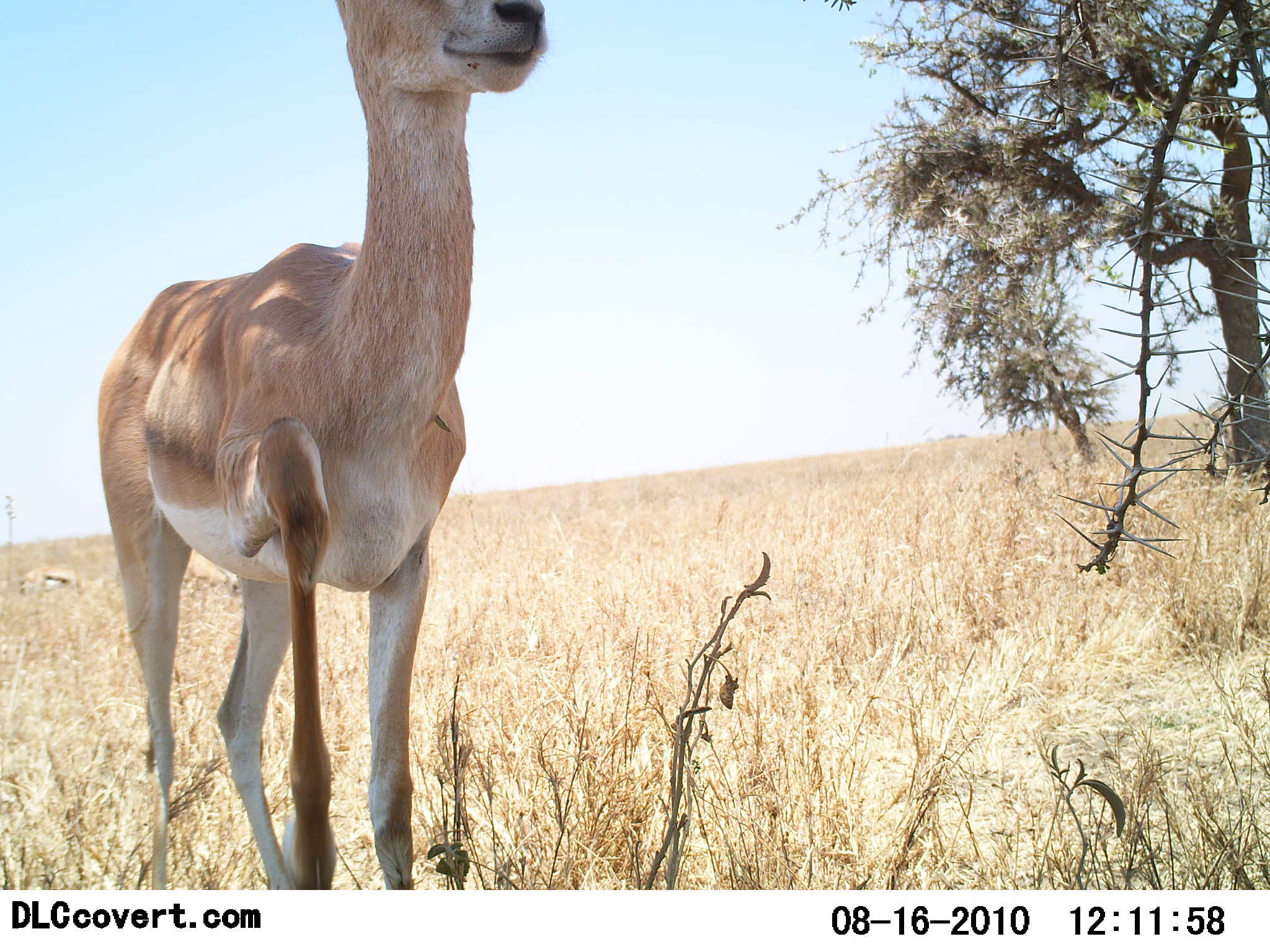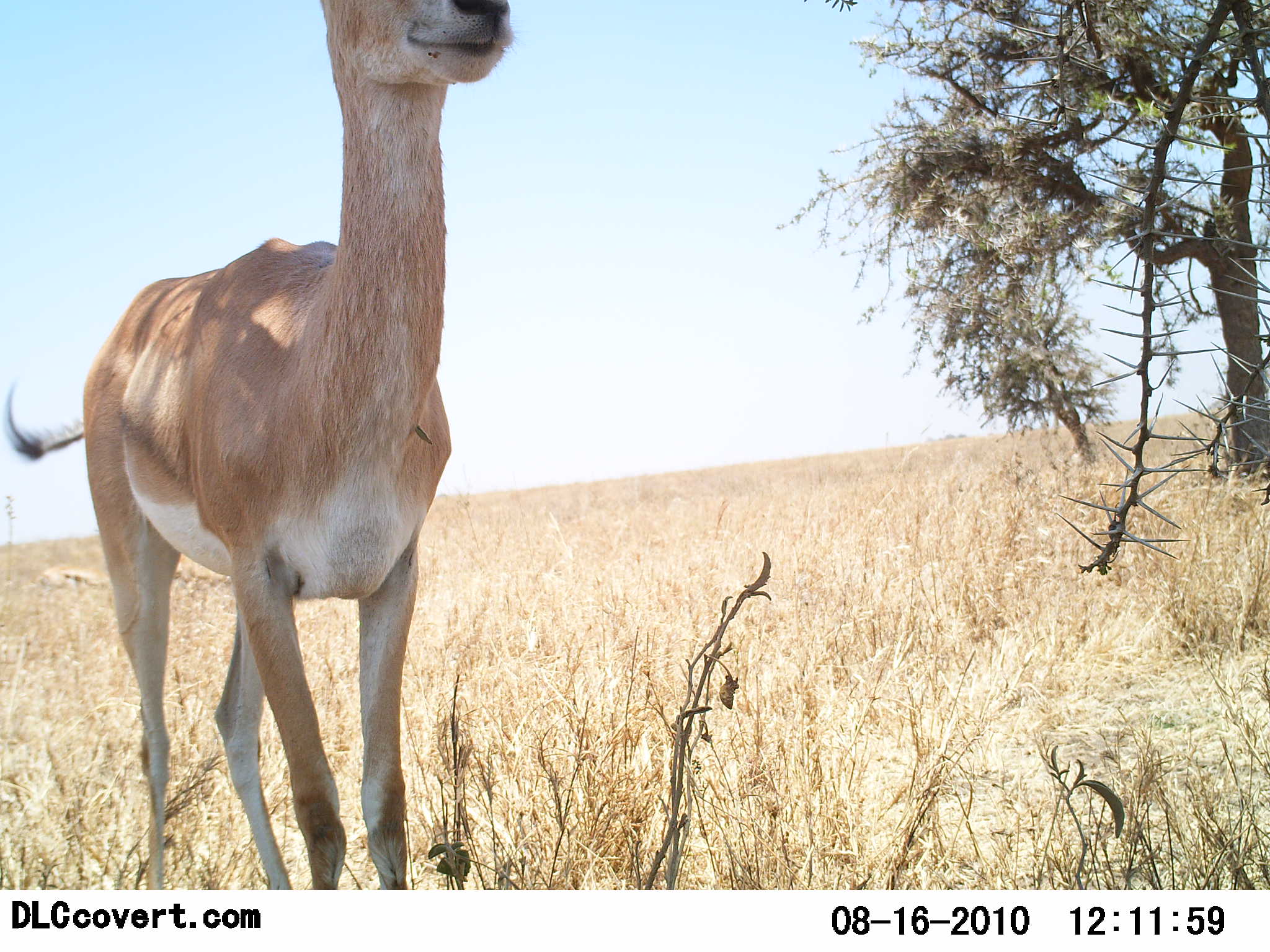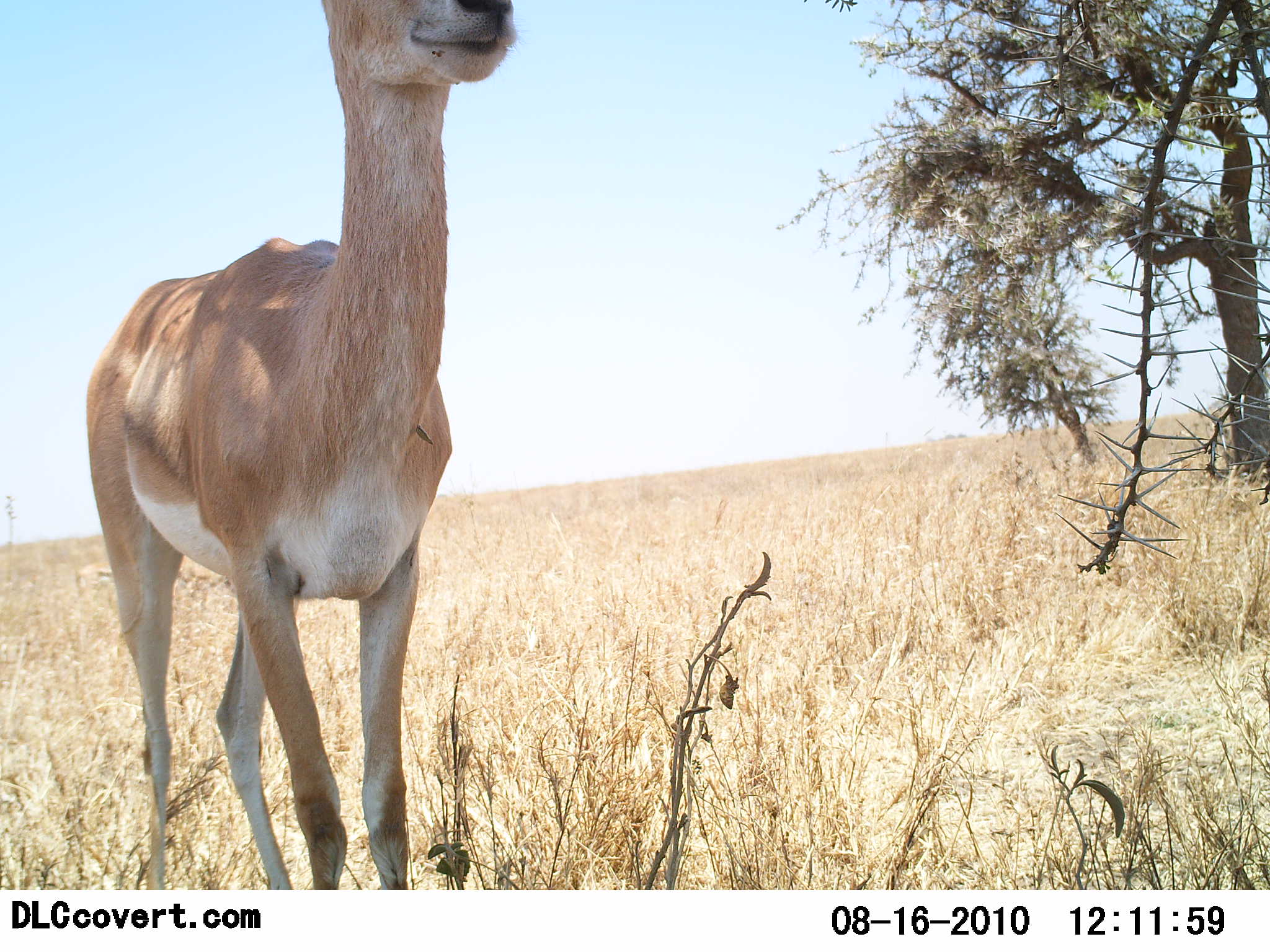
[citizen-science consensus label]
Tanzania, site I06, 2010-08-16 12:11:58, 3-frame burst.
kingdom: Animalia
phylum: Chordata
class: Mammalia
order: Artiodactyla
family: Bovidae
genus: Nanger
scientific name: Nanger granti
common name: grant's gazelle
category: gazellegrants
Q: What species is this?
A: Gazellegrants (grant's gazelle) (Nanger granti).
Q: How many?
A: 1.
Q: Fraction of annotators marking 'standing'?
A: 94%.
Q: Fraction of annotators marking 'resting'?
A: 0%.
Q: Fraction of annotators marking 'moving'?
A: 0%.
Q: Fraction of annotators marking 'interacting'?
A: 6%.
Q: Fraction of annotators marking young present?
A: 0%.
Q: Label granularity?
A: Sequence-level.